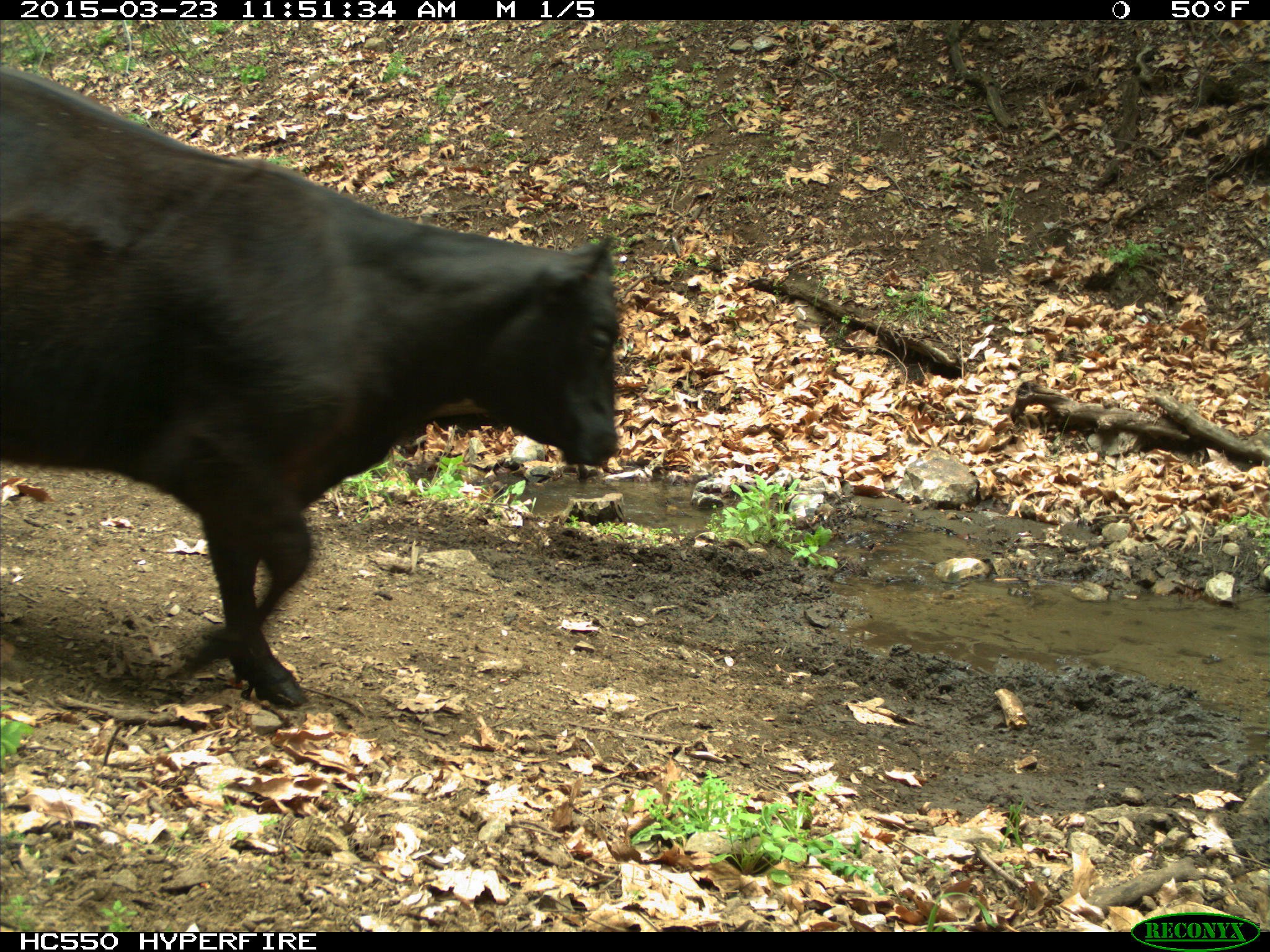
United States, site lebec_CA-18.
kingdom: Animalia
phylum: Chordata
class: Mammalia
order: Artiodactyla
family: Bovidae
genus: Bos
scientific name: Bos taurus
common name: domestic cow